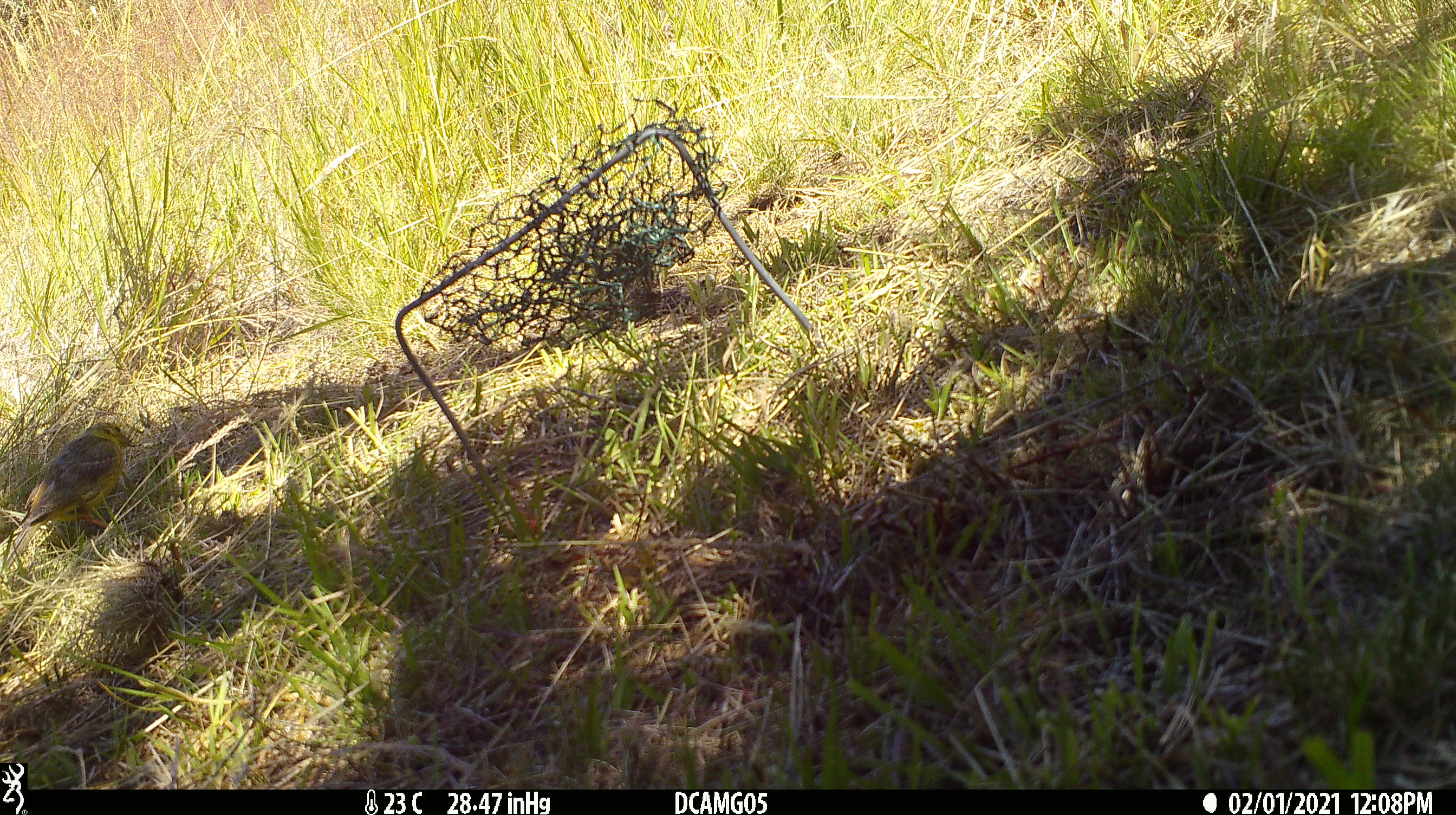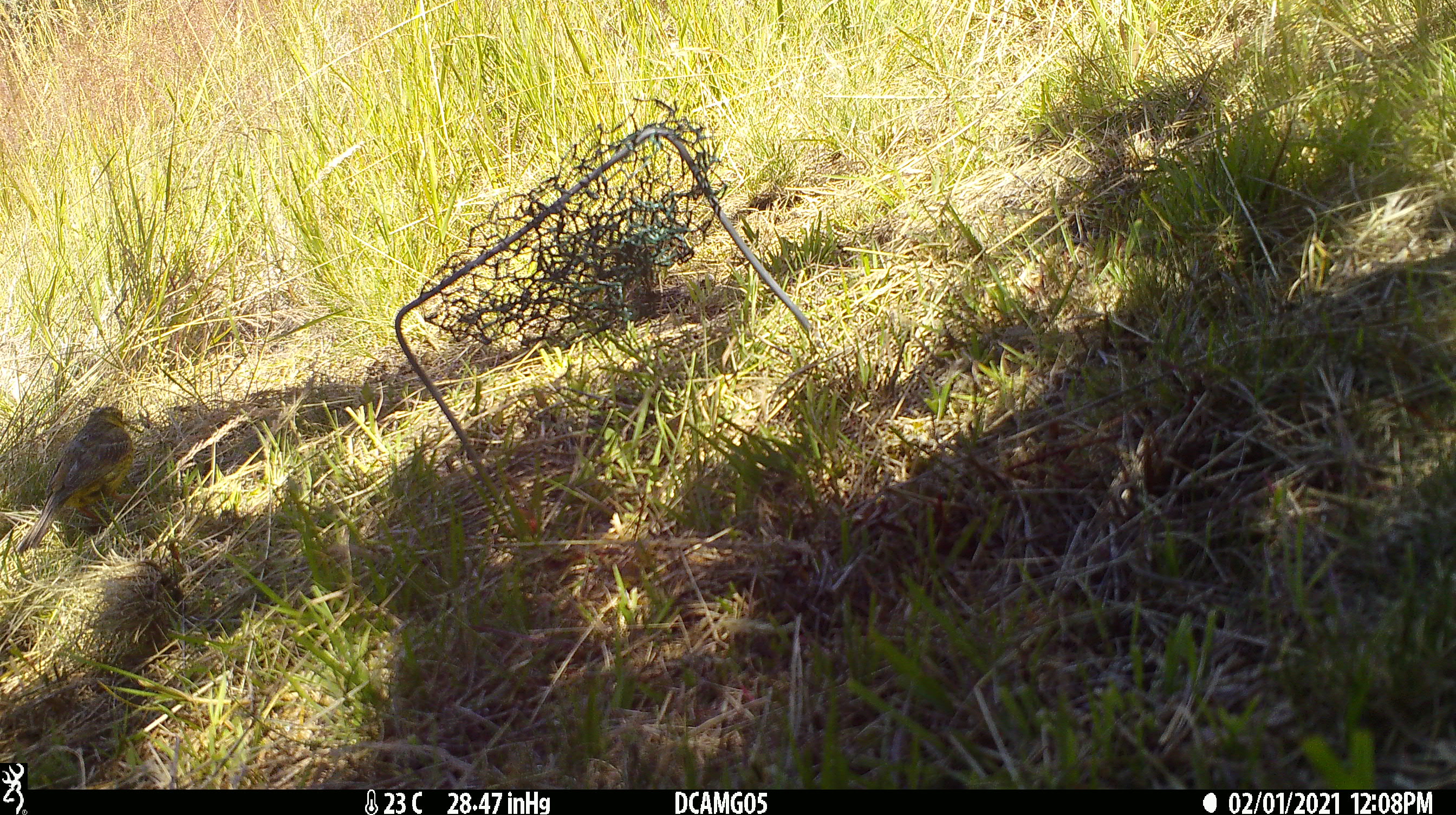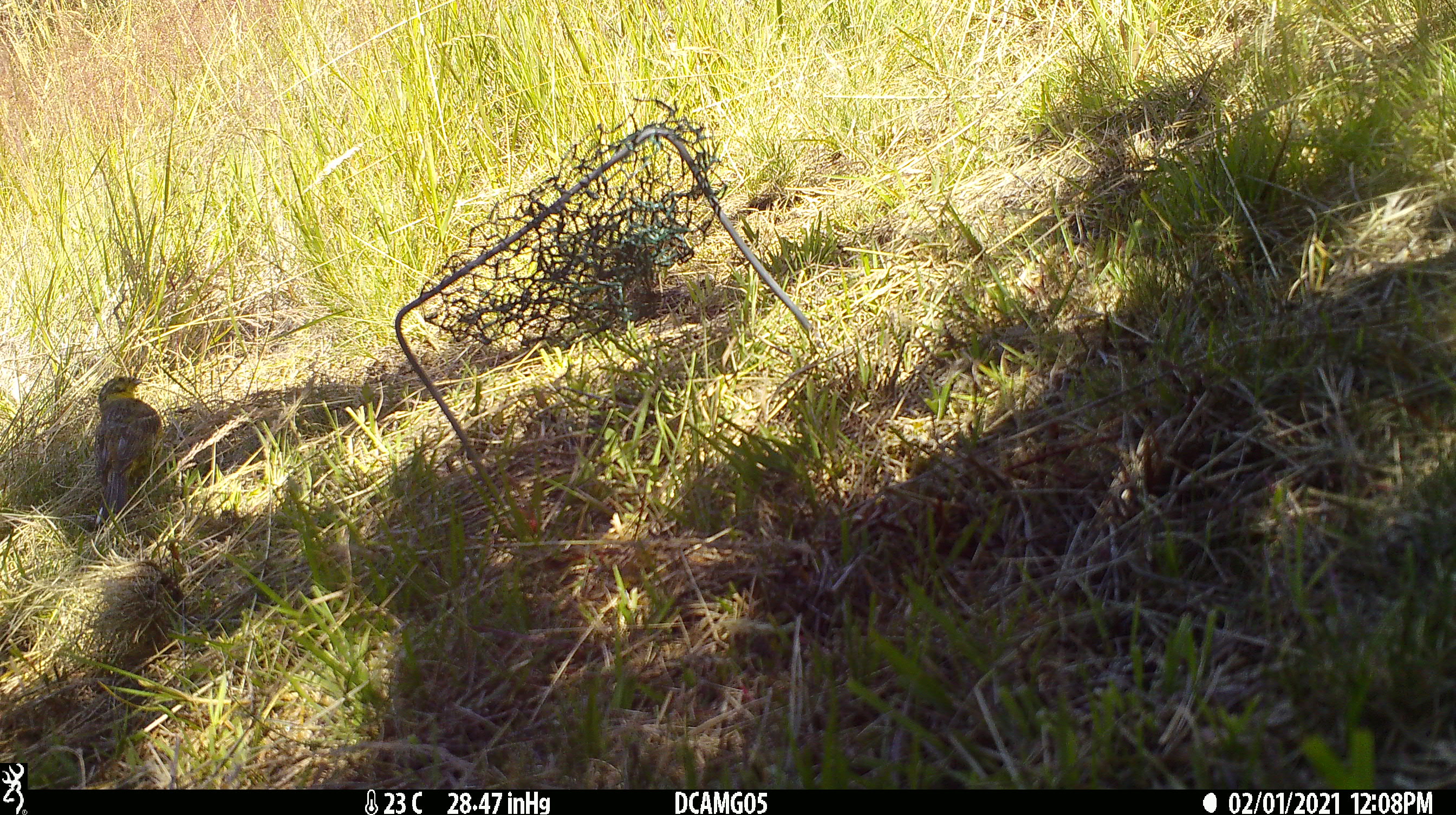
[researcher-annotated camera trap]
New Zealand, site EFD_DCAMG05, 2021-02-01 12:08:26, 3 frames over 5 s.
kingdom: Animalia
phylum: Chordata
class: Aves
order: Passeriformes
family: Emberizidae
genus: Emberiza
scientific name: Emberiza citrinella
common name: yellowhammer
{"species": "yellowhammer (Emberiza citrinella)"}